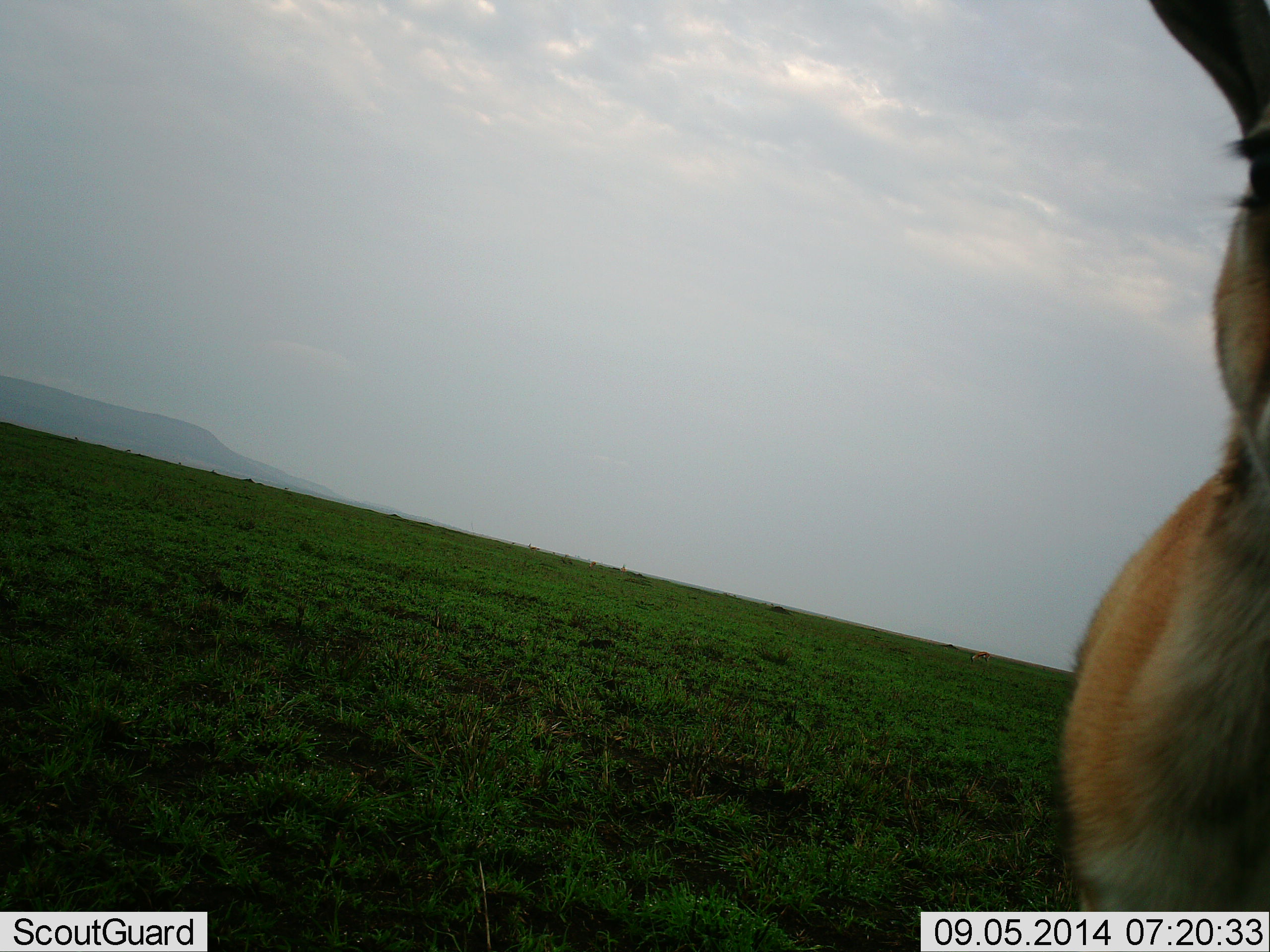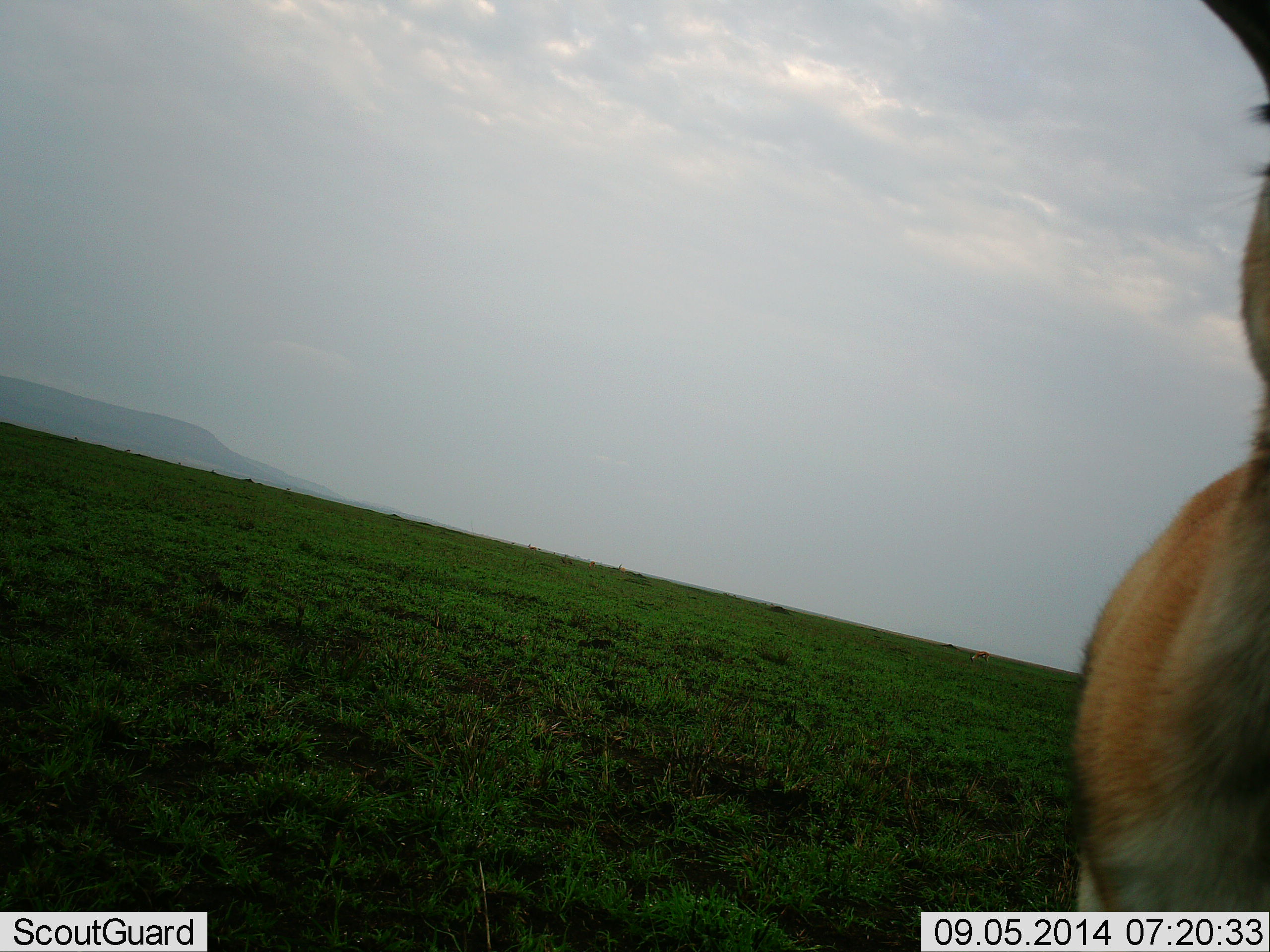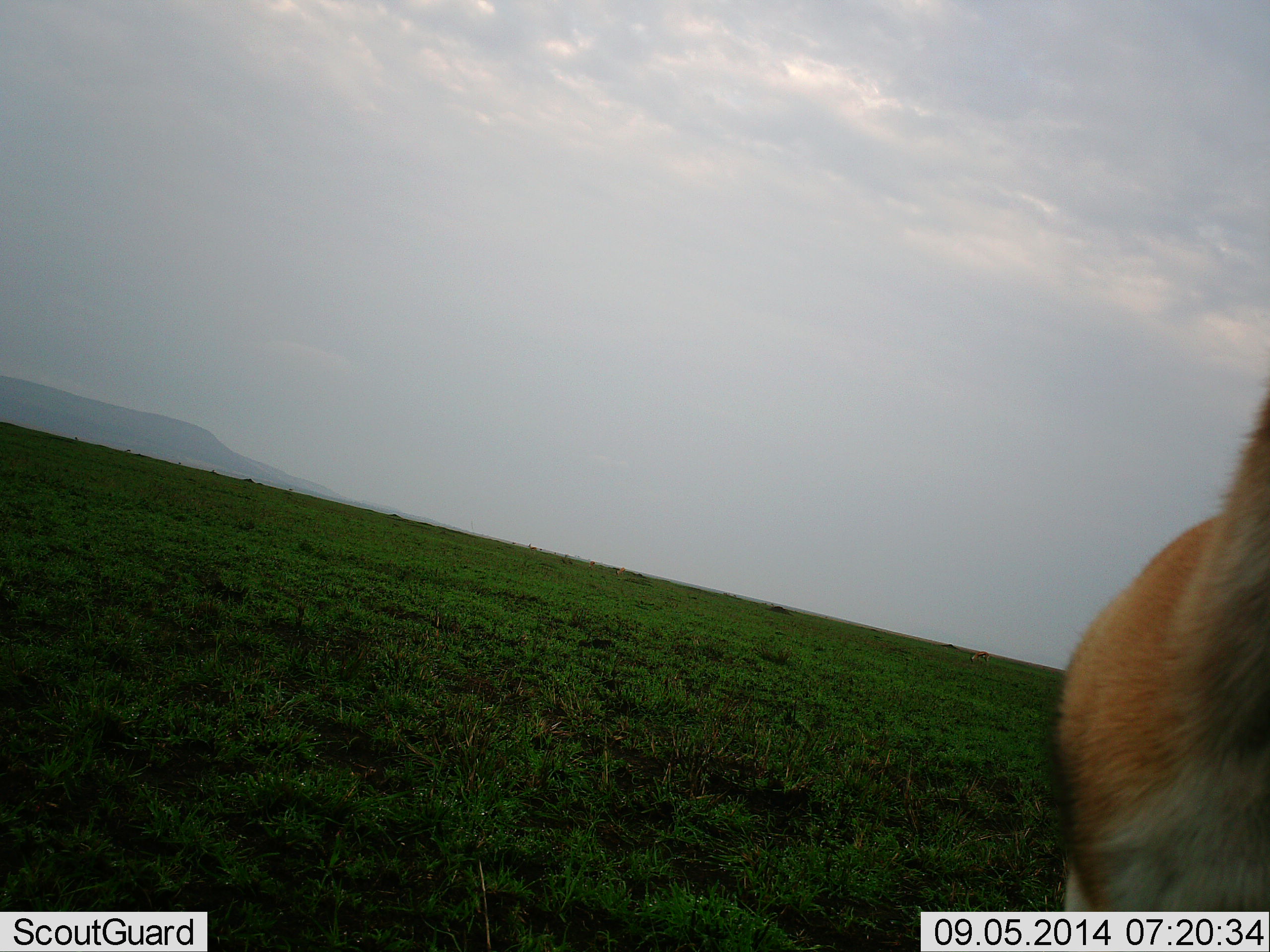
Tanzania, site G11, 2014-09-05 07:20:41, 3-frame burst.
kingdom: Animalia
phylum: Chordata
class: Mammalia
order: Artiodactyla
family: Bovidae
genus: Eudorcas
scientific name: Eudorcas thomsonii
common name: thomson's gazelle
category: gazellethomsons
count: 1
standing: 100%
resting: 0%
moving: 0%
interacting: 0%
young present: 0%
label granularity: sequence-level